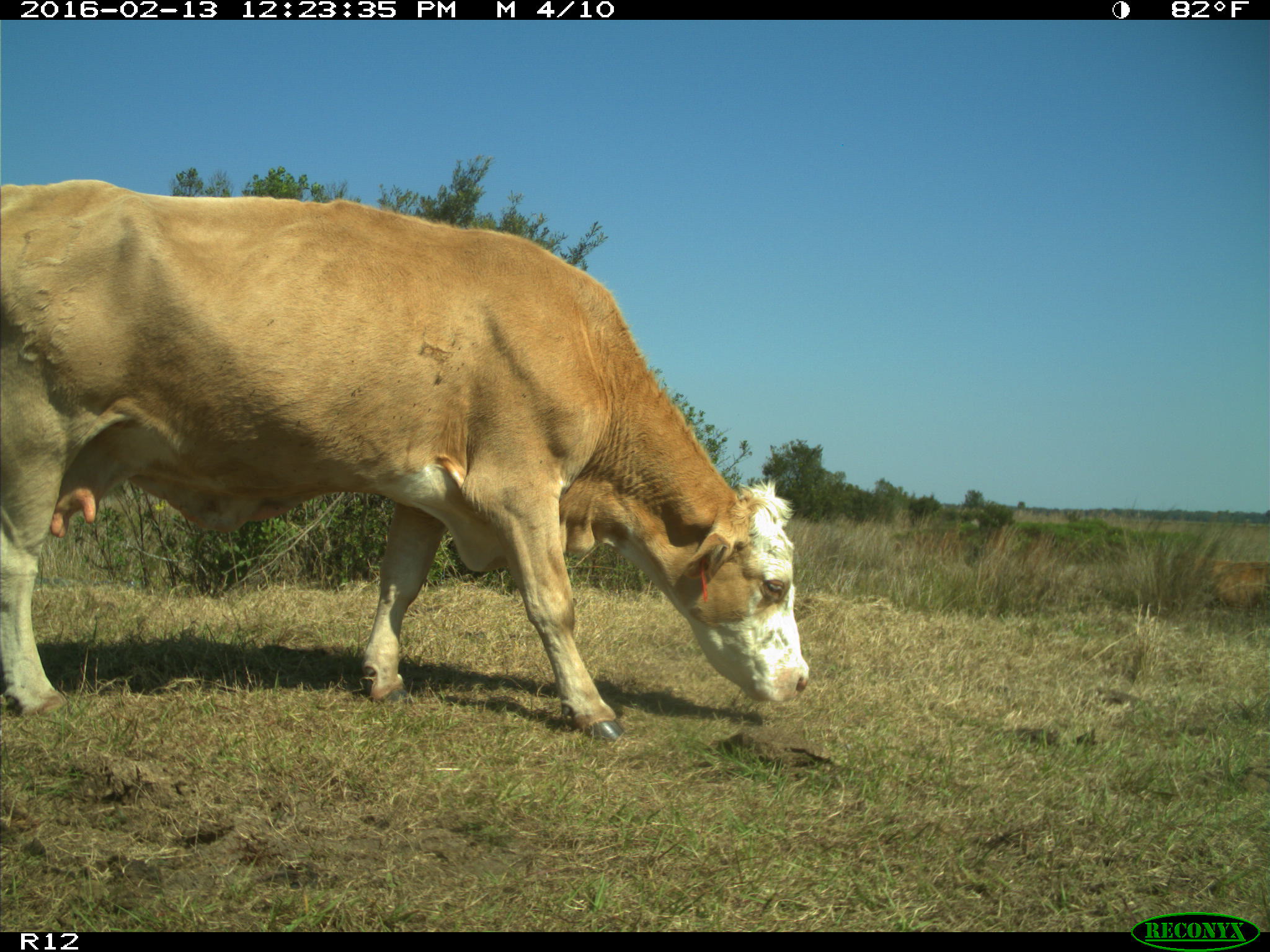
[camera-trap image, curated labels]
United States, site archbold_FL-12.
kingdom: Animalia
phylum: Chordata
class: Mammalia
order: Artiodactyla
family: Bovidae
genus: Bos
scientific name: Bos taurus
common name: domestic cow